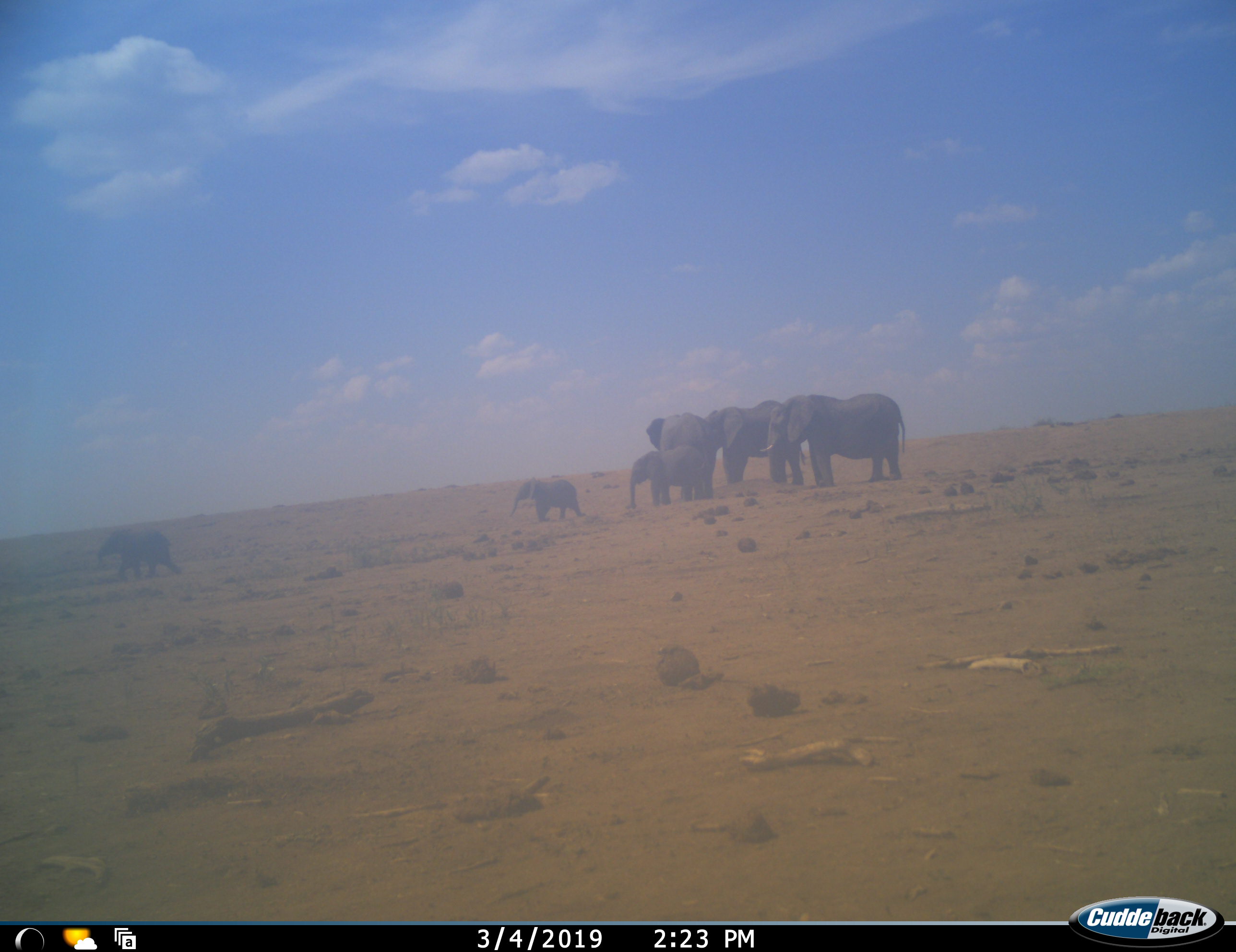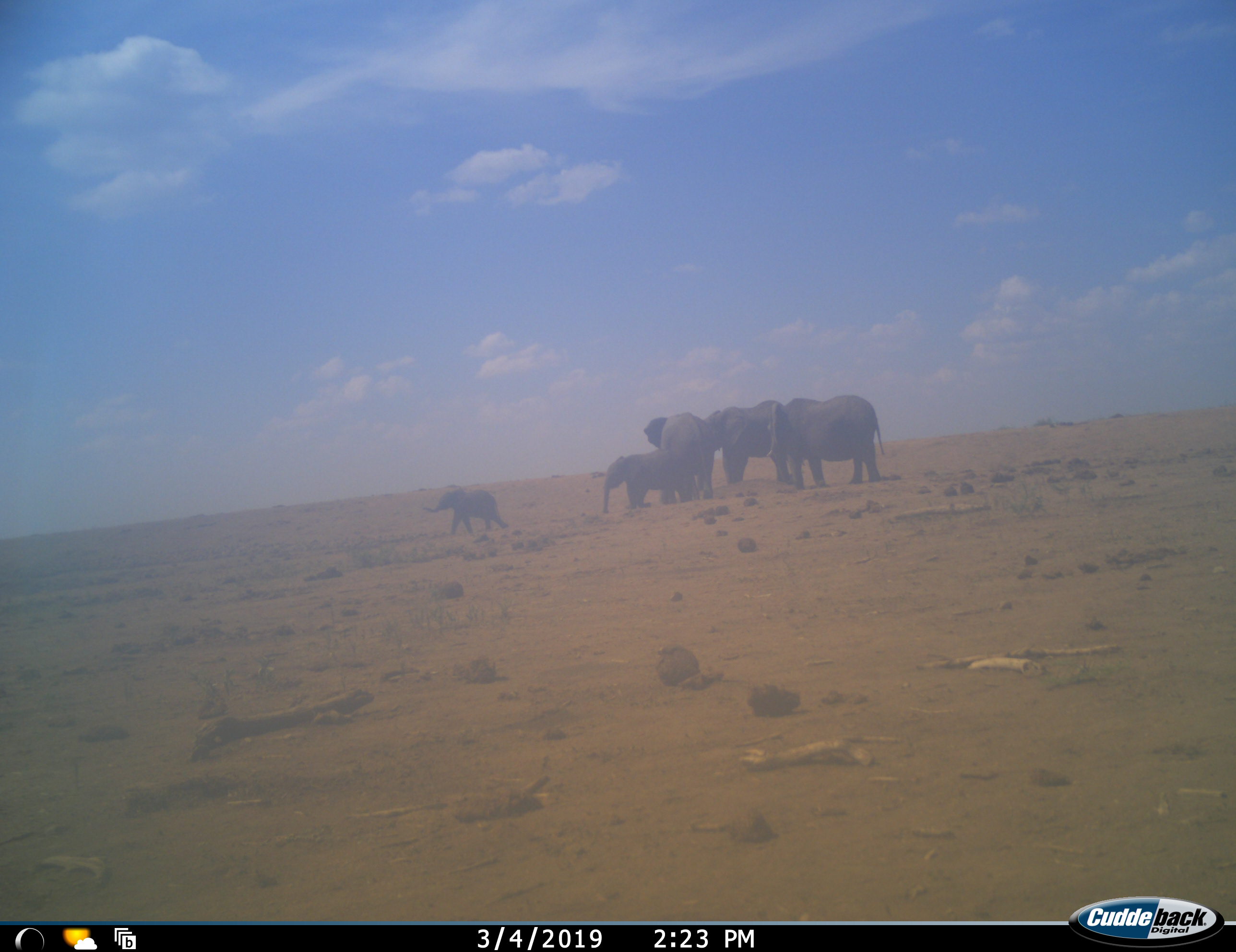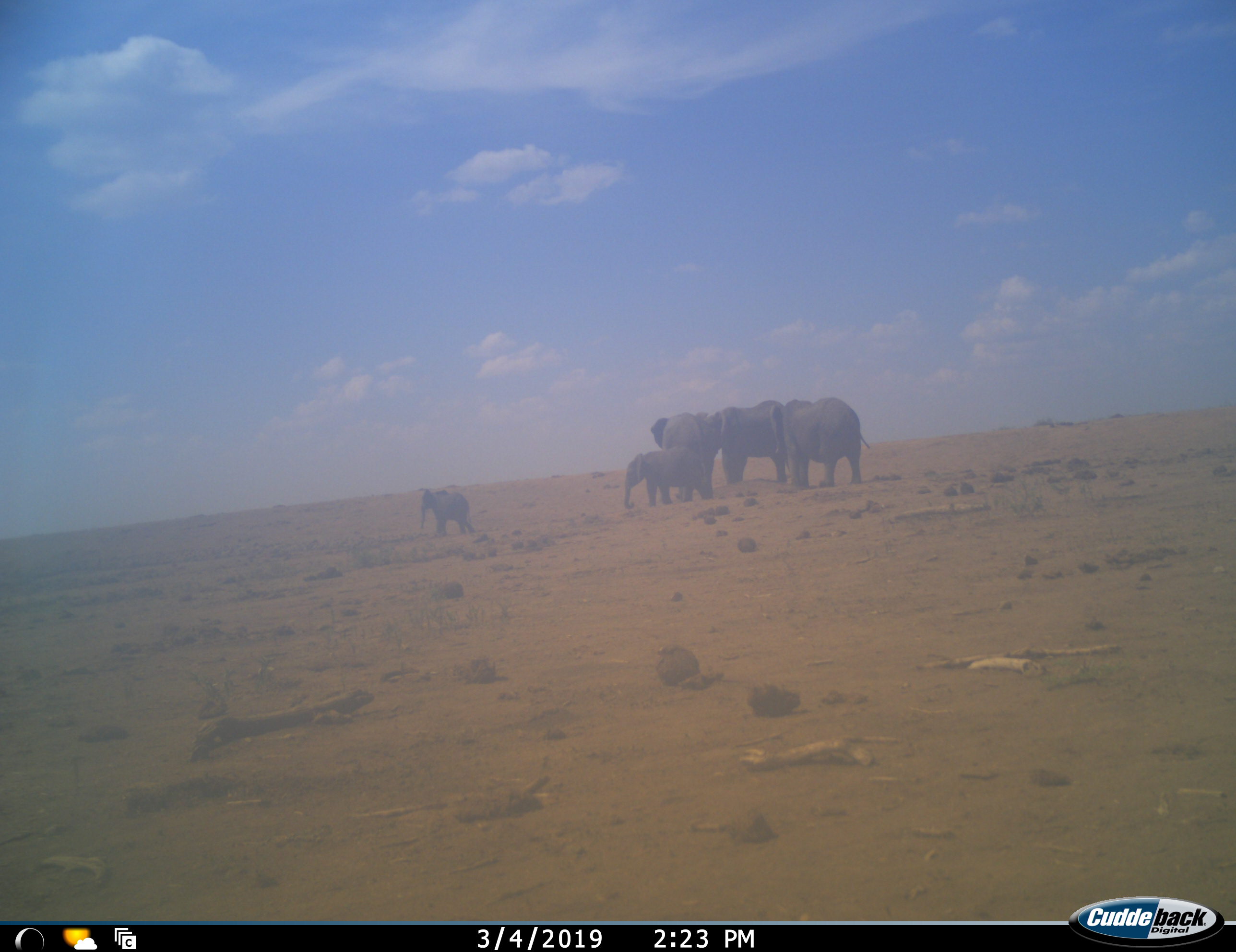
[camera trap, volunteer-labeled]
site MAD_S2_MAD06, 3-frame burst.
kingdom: Animalia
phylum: Chordata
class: Mammalia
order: Proboscidea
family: Elephantidae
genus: Loxodonta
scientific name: Loxodonta africana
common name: african bush elephant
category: elephant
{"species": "elephant (african bush elephant) (Loxodonta africana)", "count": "6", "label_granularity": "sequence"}